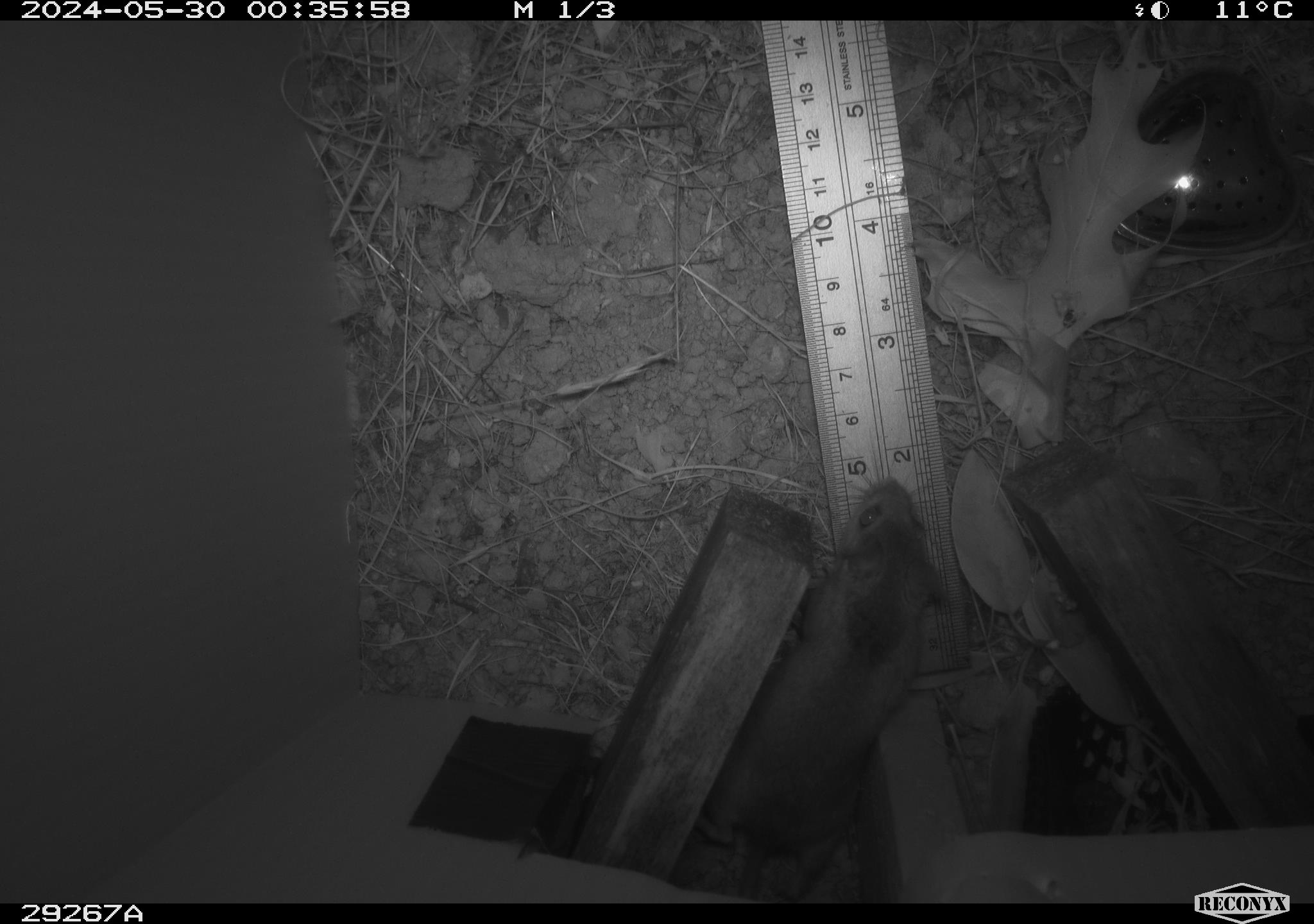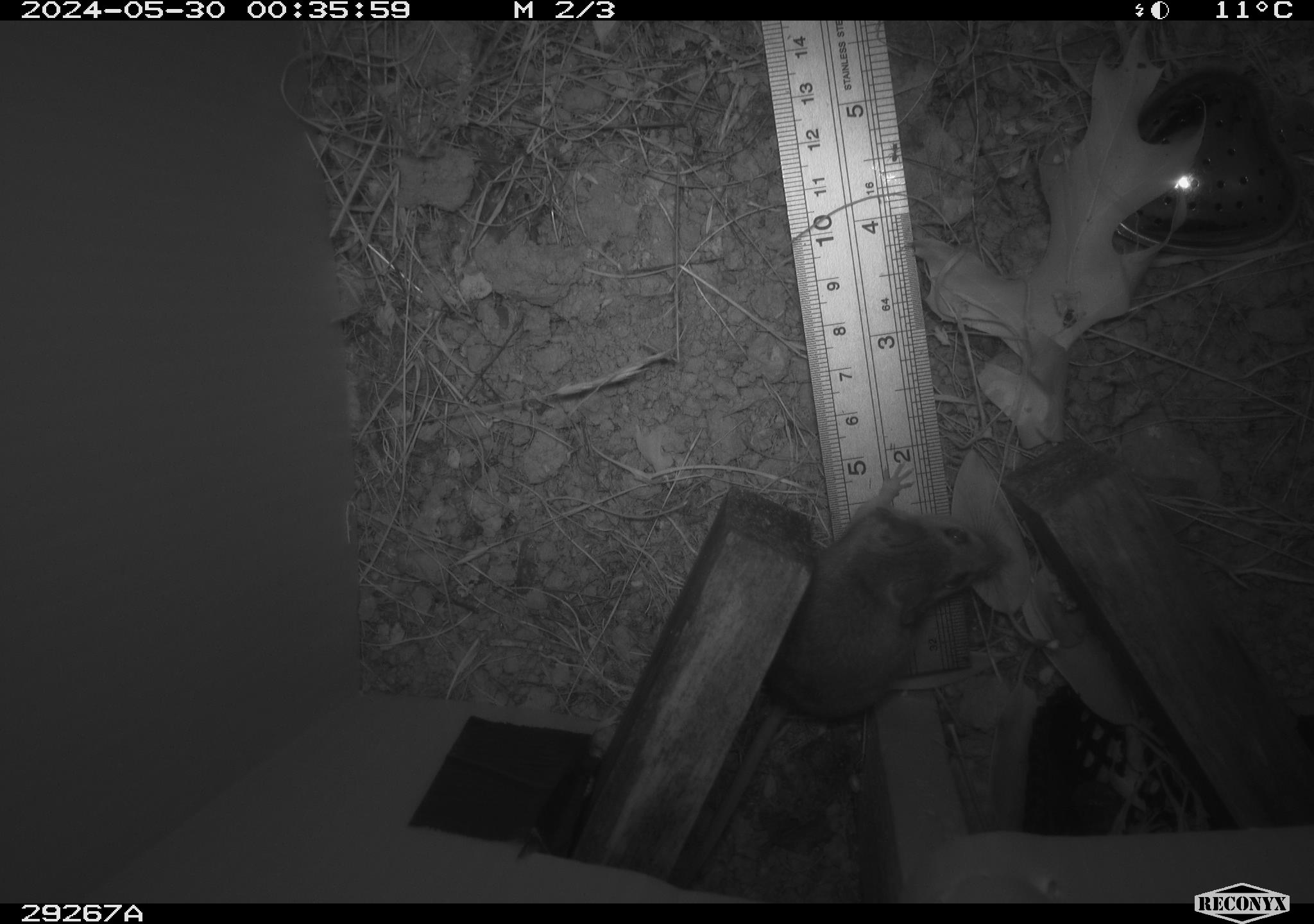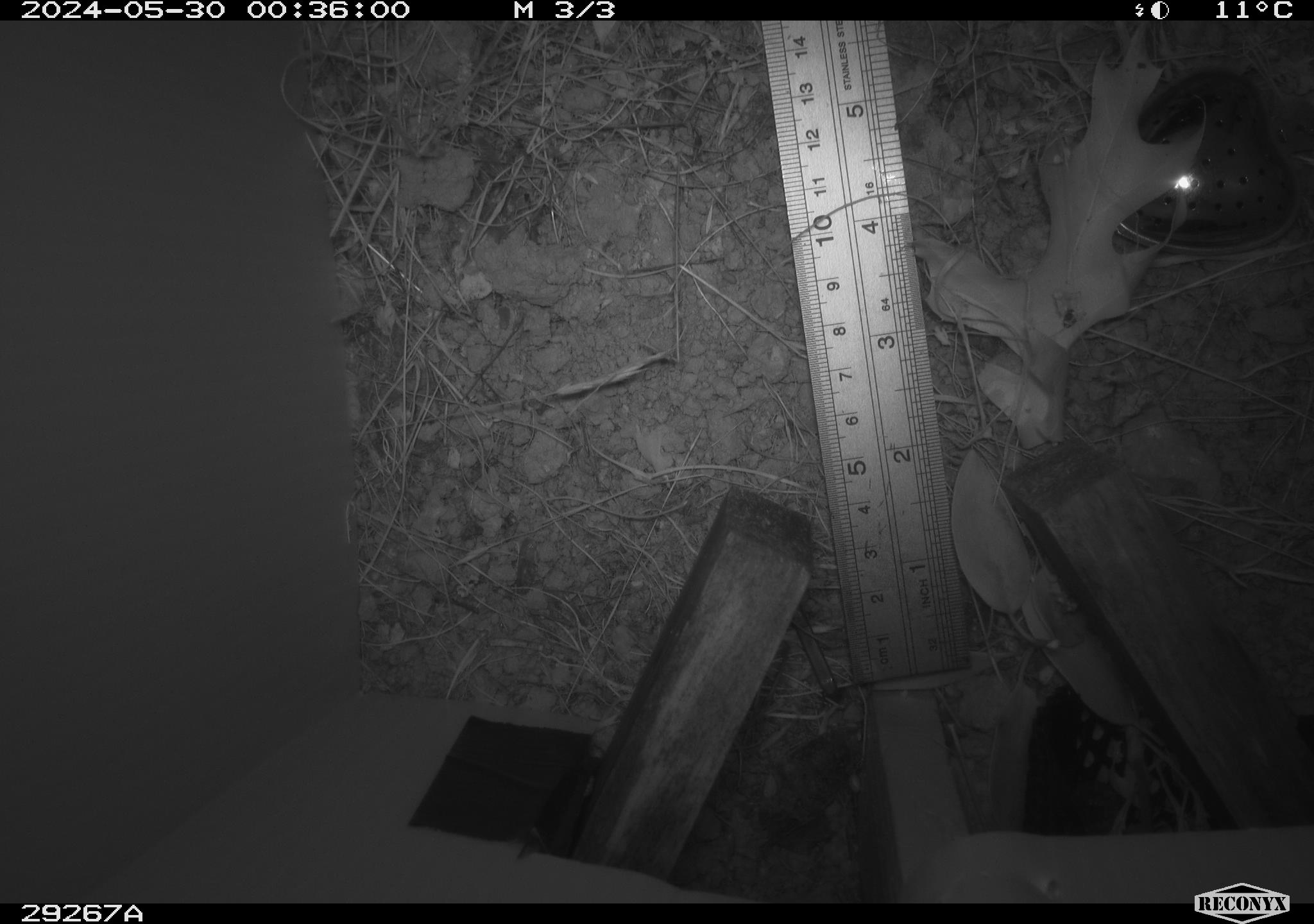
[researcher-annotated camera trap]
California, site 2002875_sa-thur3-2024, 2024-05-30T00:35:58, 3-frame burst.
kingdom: Animalia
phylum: Chordata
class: Mammalia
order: Rodentia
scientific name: Rodentia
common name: mouse species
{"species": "mouse species (Rodentia)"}